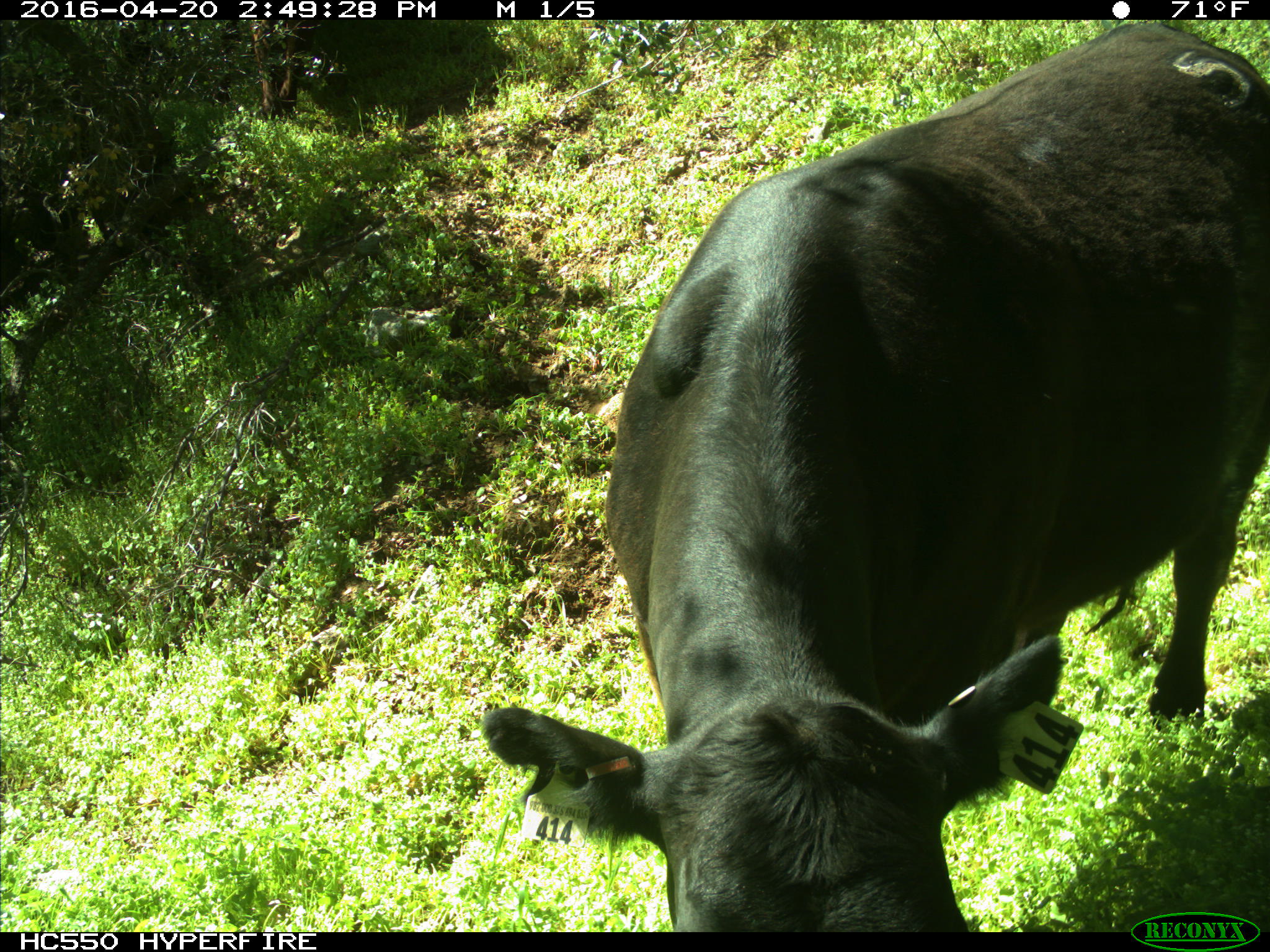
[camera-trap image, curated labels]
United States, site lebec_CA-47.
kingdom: Animalia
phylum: Chordata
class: Mammalia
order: Artiodactyla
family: Bovidae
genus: Bos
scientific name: Bos taurus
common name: domestic cow